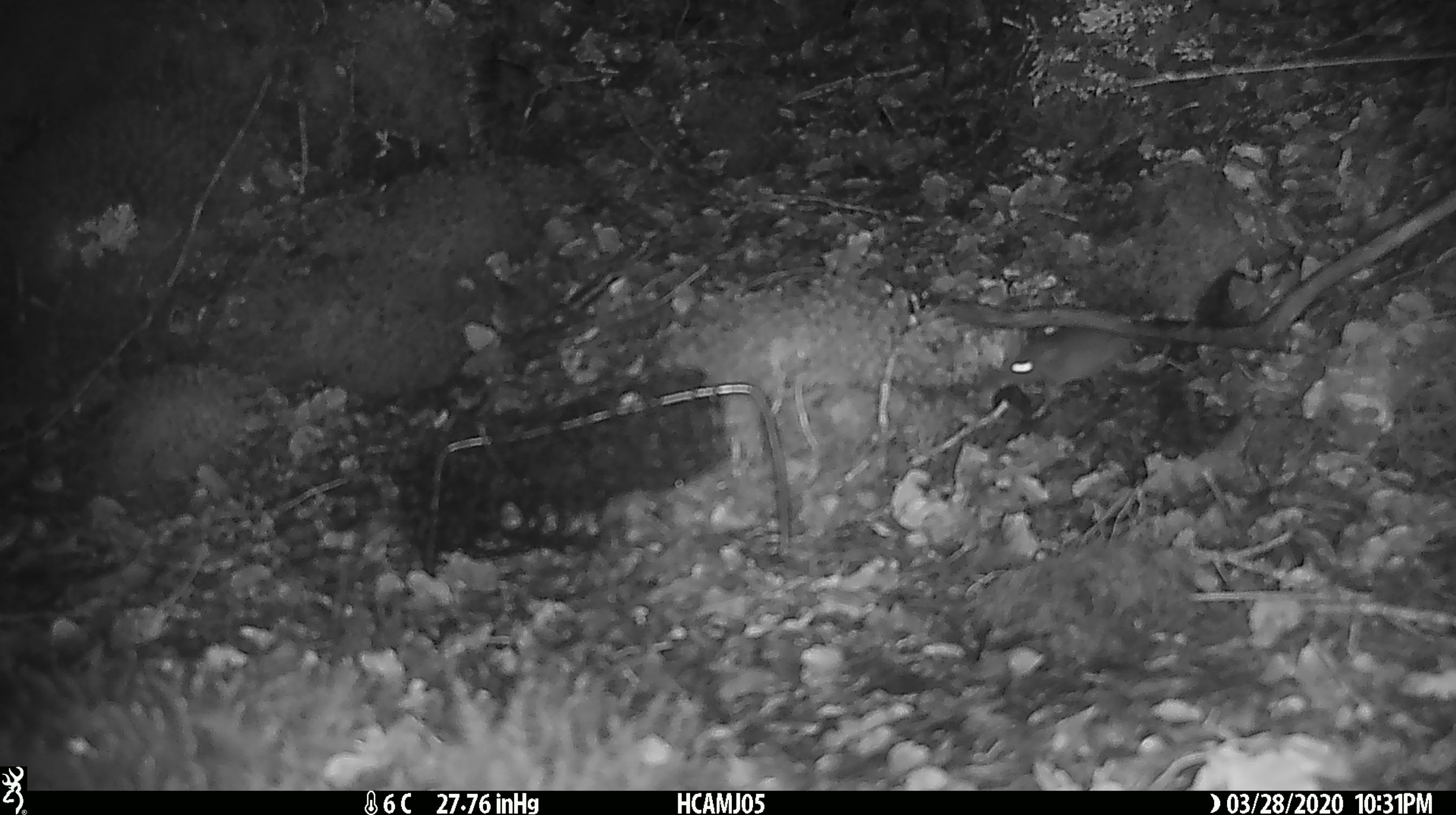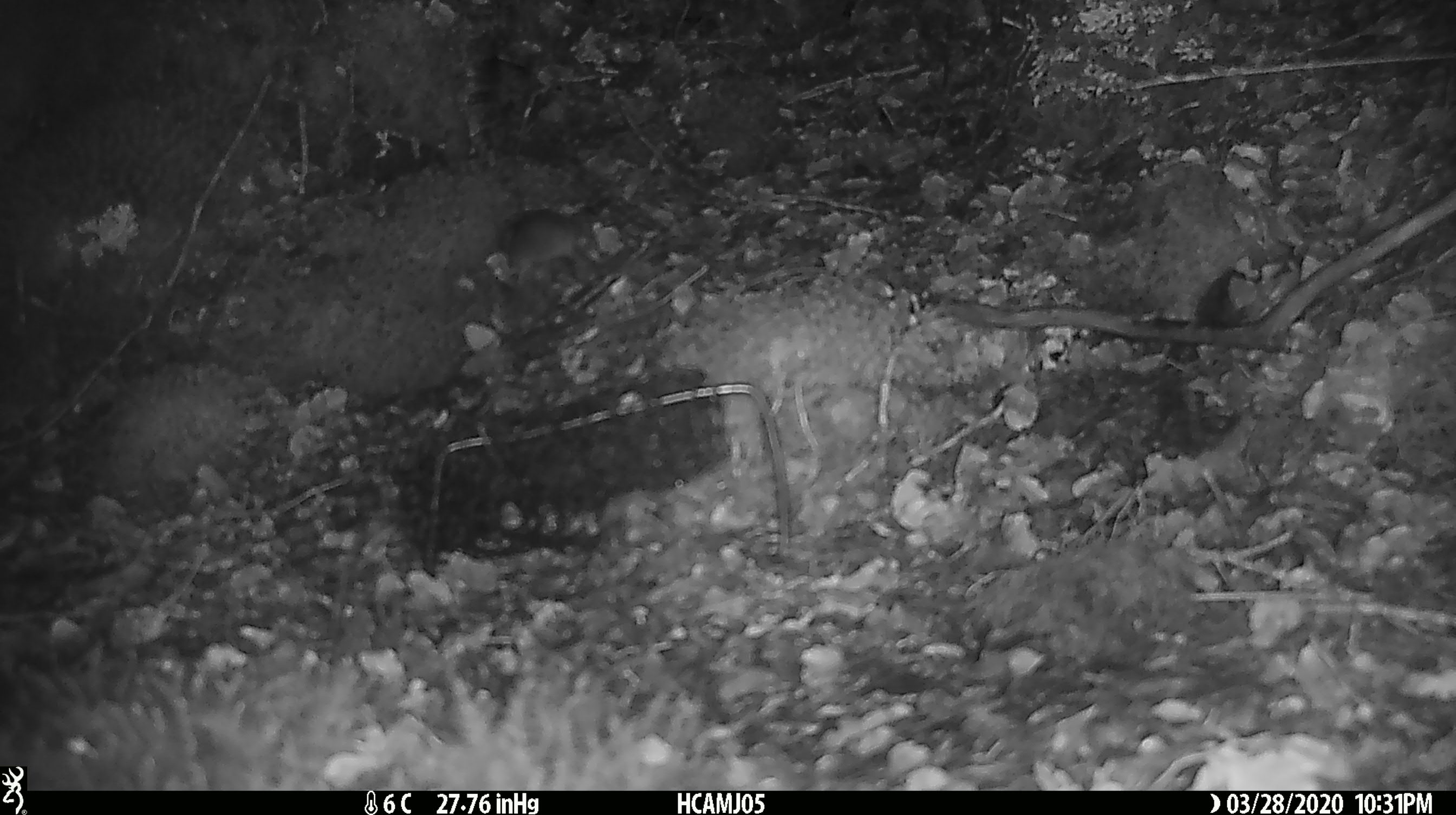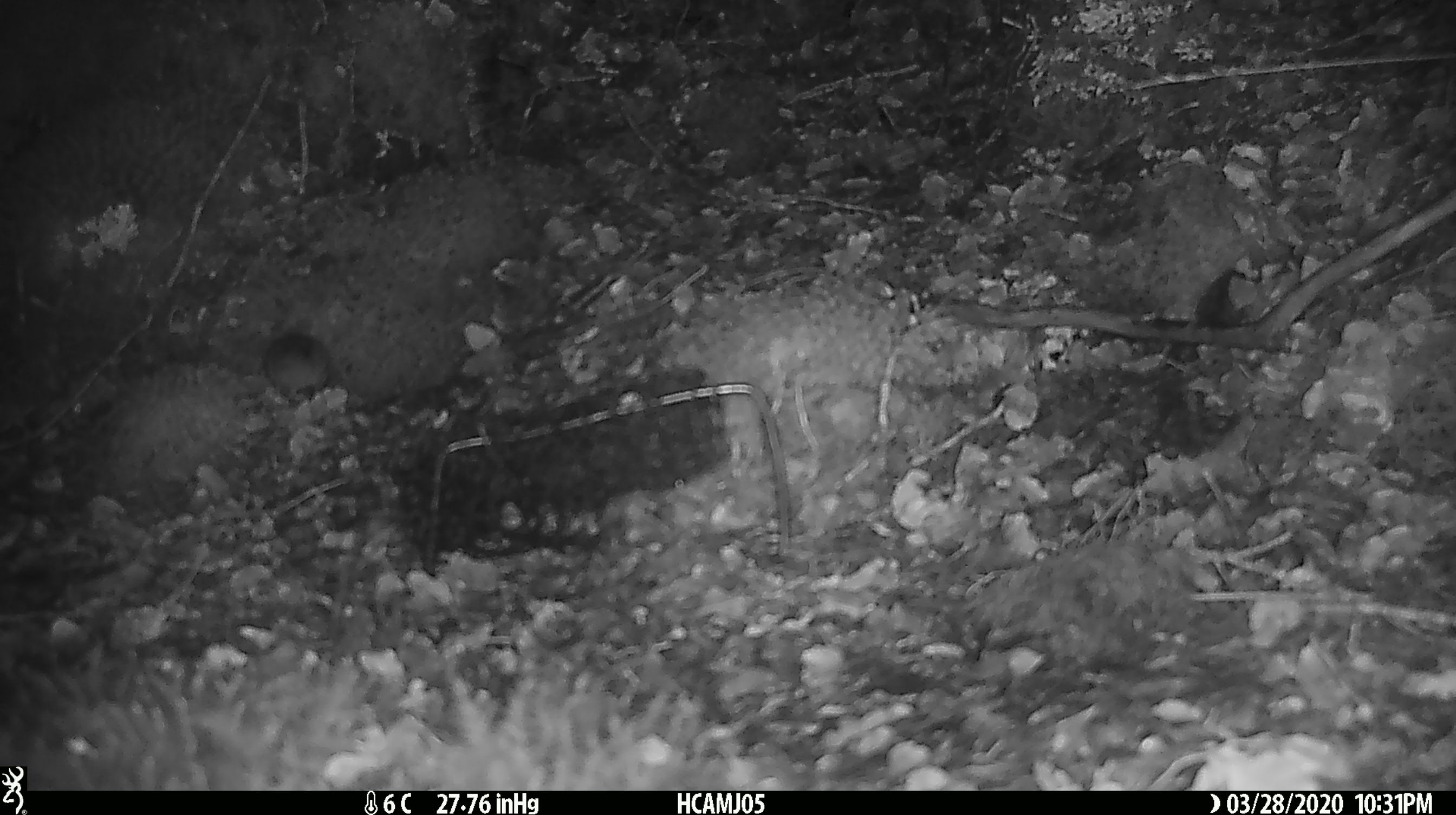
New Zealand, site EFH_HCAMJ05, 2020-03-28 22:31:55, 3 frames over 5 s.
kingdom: Animalia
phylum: Chordata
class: Mammalia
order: Rodentia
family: Muridae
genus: Mus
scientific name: Mus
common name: mouse